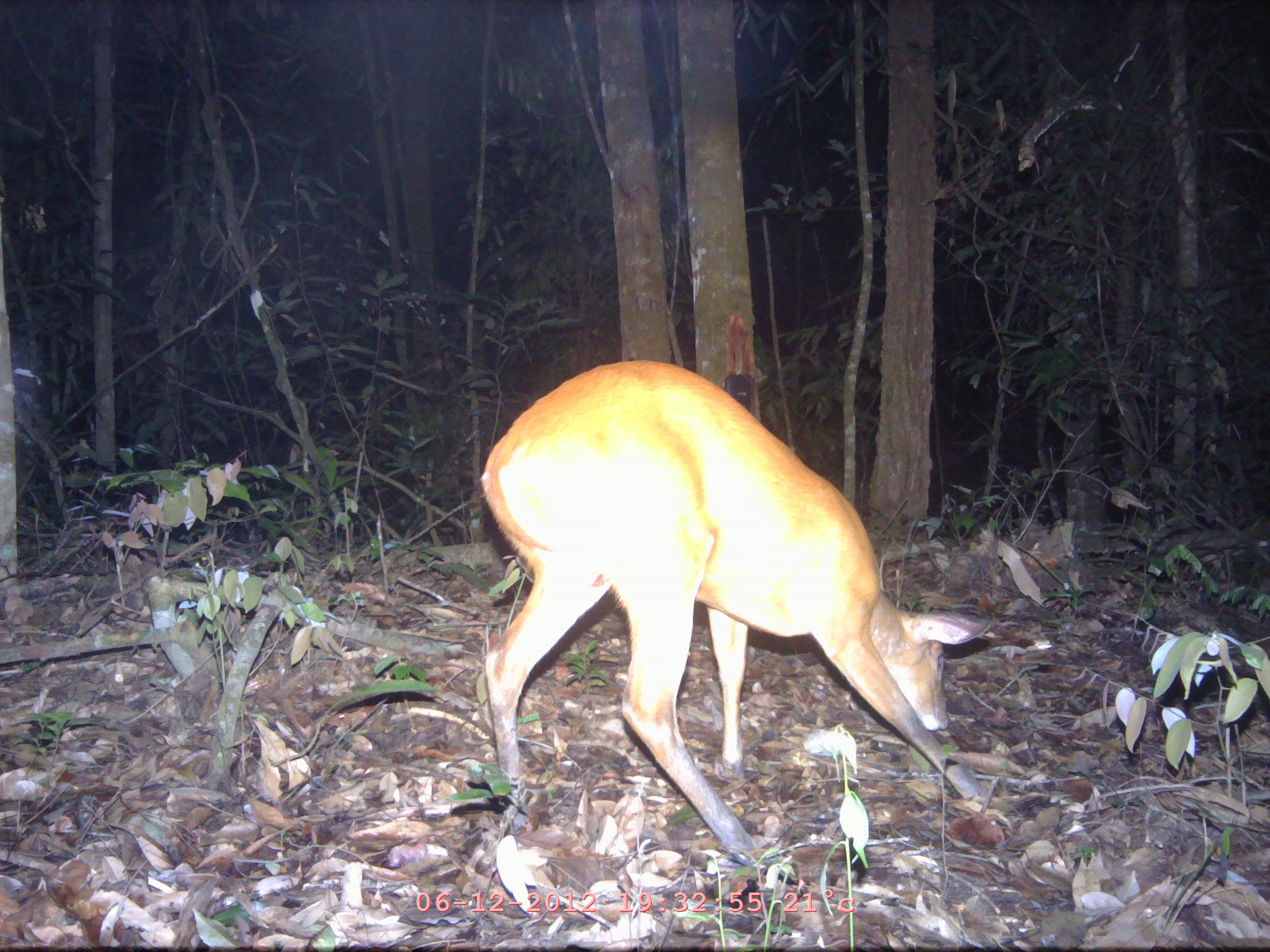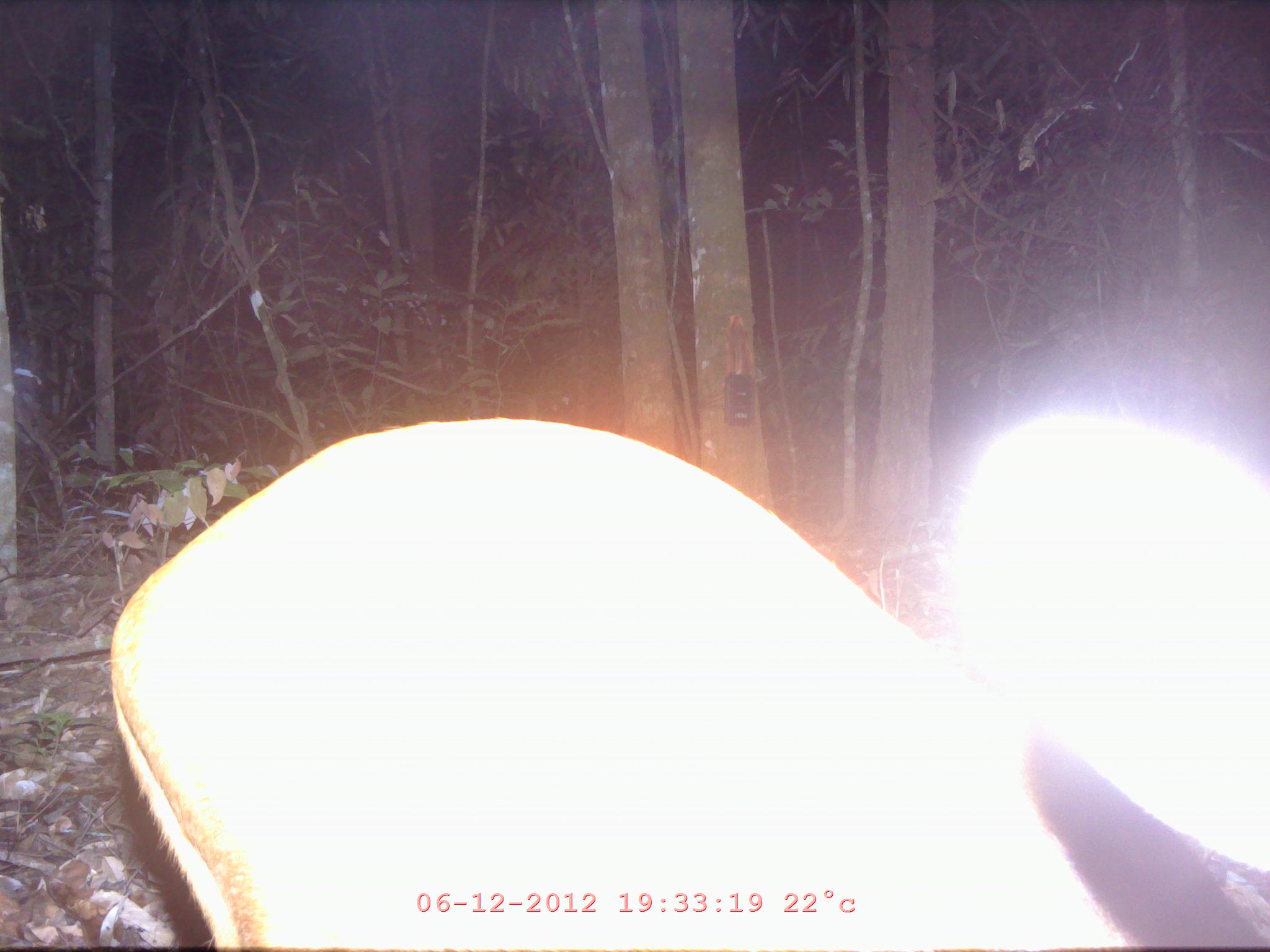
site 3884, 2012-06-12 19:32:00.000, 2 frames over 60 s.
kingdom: Animalia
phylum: Chordata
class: Mammalia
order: Artiodactyla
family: Cervidae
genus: Muntiacus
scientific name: Muntiacus muntjak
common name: southern red muntjac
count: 1